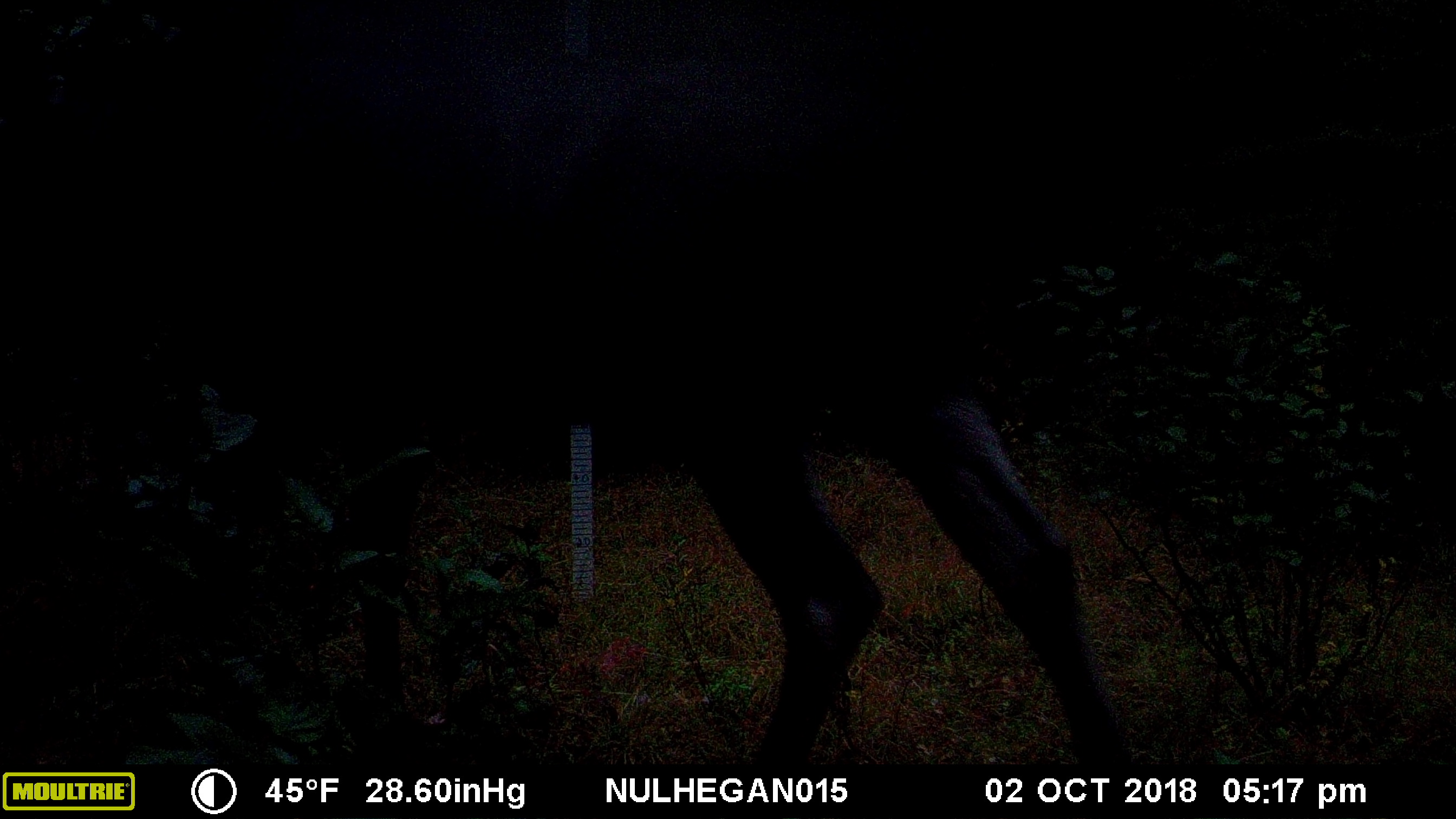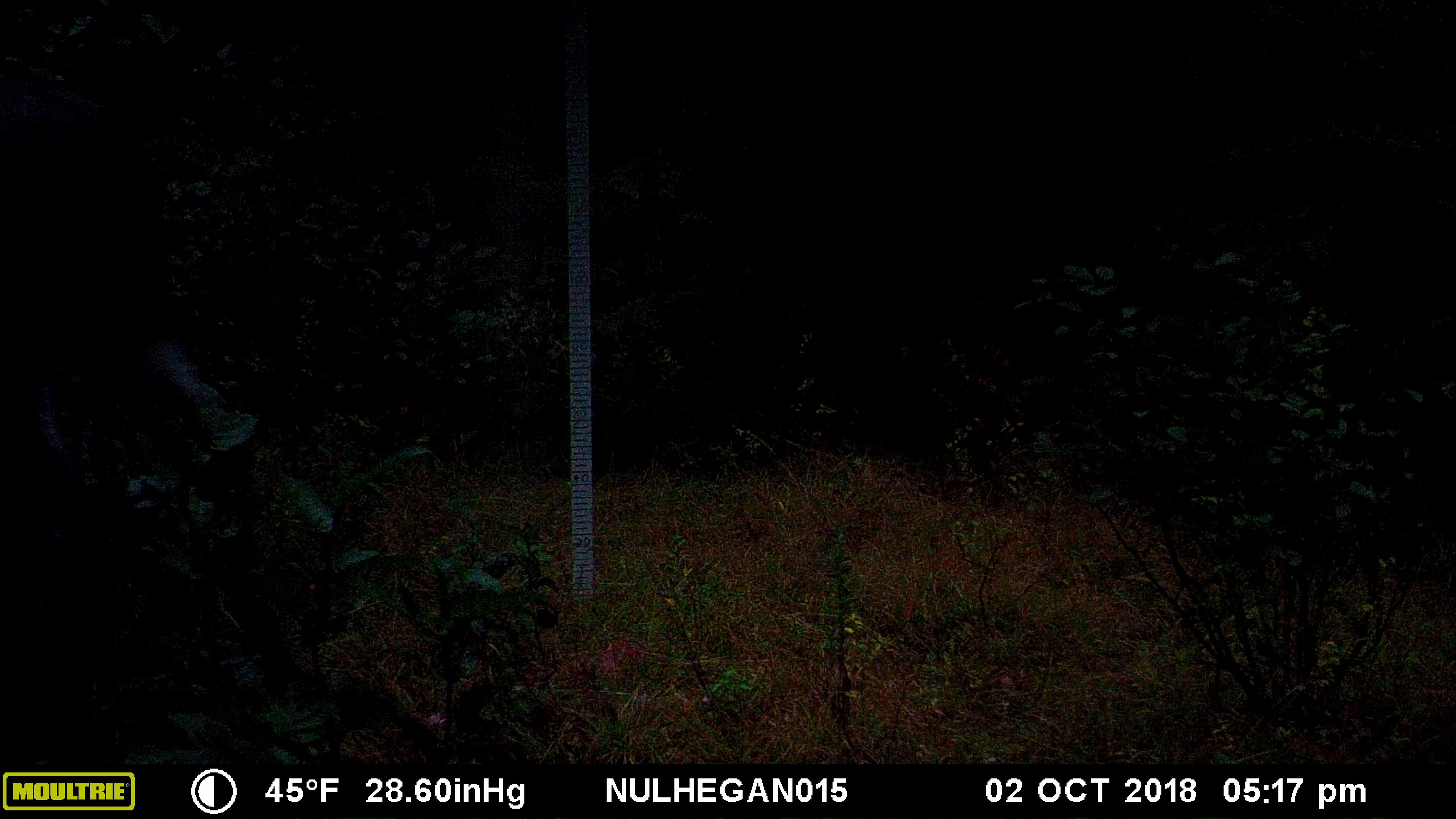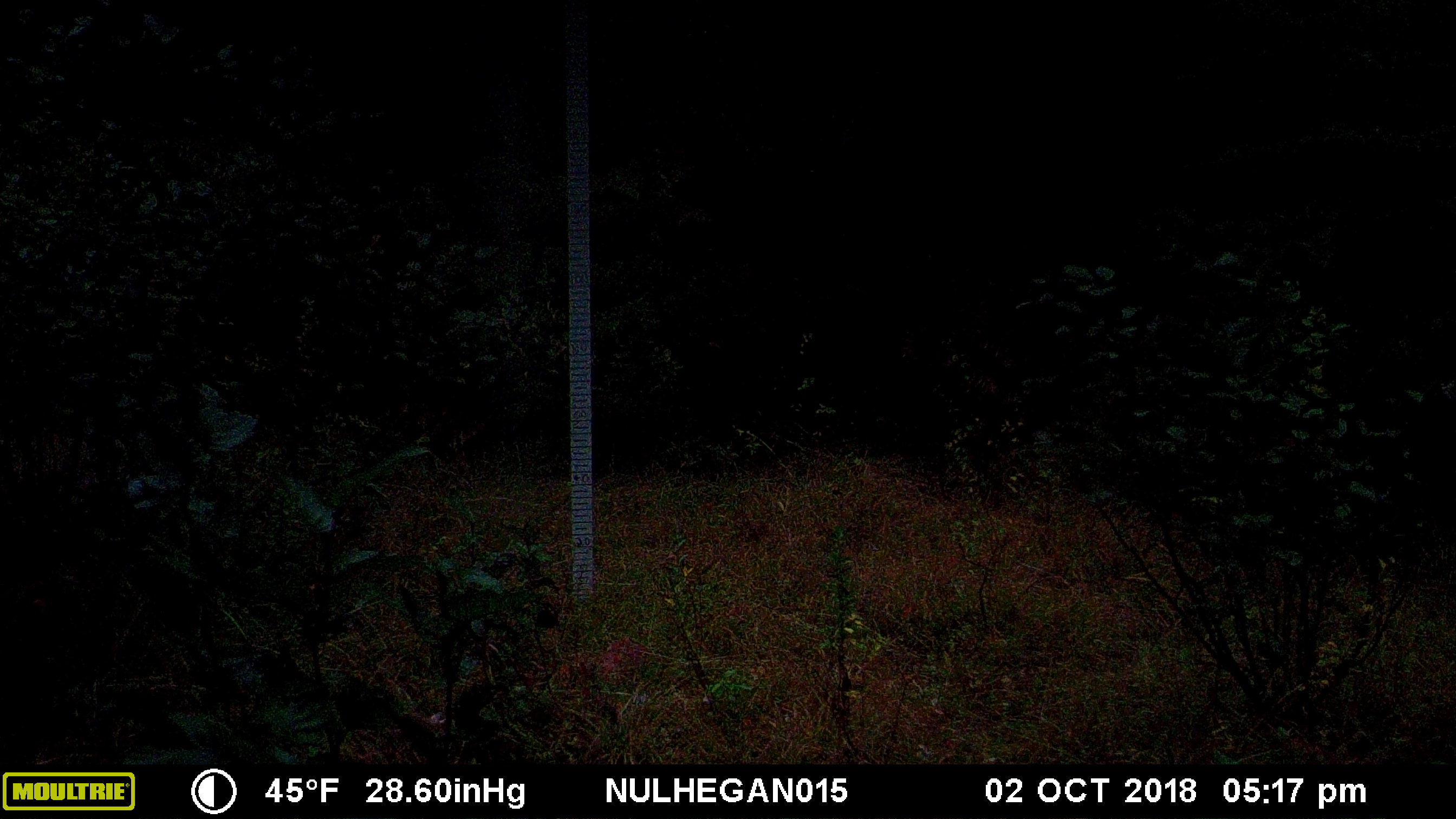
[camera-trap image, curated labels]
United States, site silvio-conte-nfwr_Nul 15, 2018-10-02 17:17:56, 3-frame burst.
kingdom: Animalia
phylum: Chordata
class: Mammalia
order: Artiodactyla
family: Cervidae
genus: Alces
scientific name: Alces alces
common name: moose